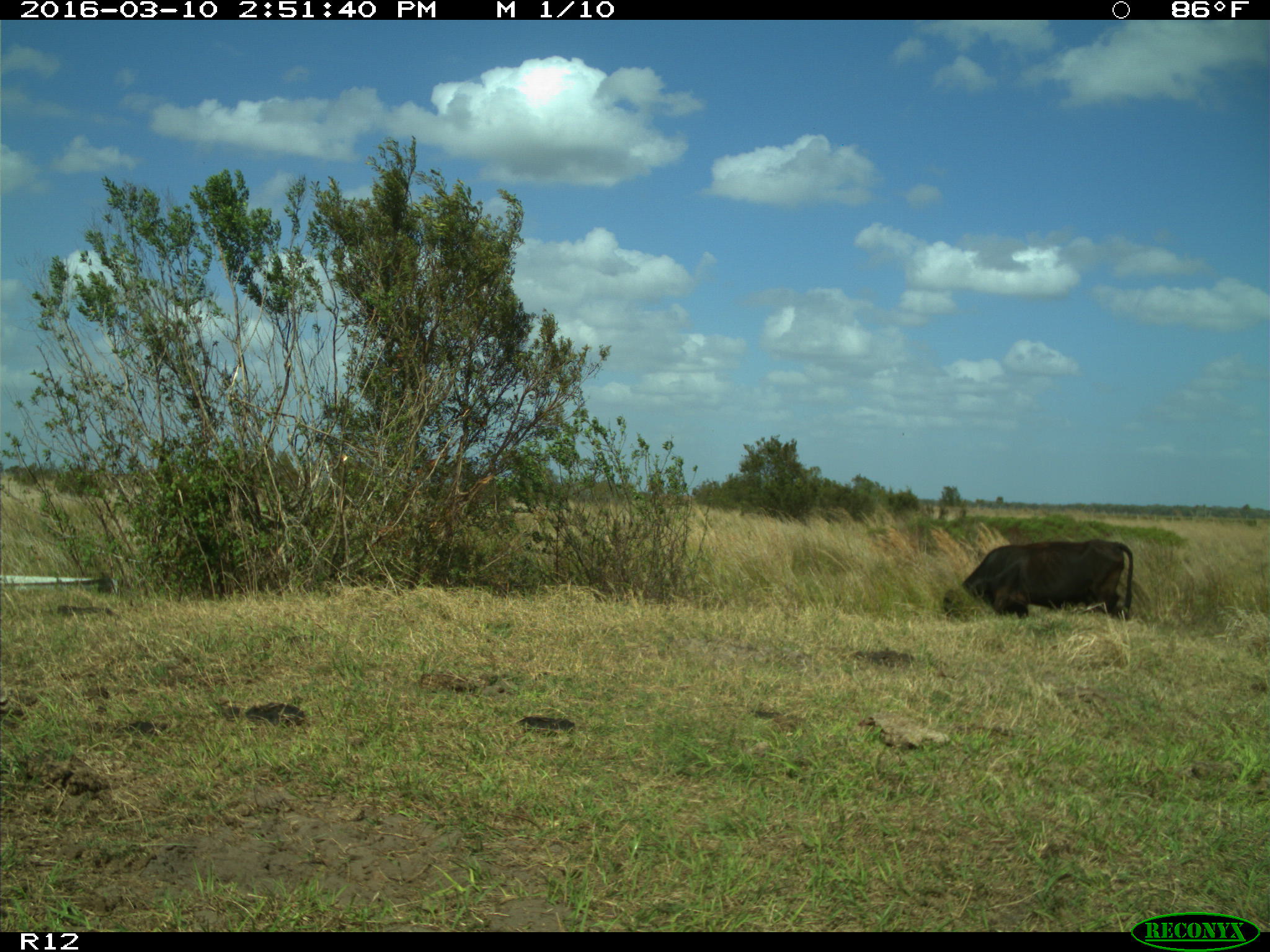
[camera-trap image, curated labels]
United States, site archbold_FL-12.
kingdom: Animalia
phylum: Chordata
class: Mammalia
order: Artiodactyla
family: Bovidae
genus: Bos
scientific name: Bos taurus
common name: domestic cow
Bos taurus (domestic cow).